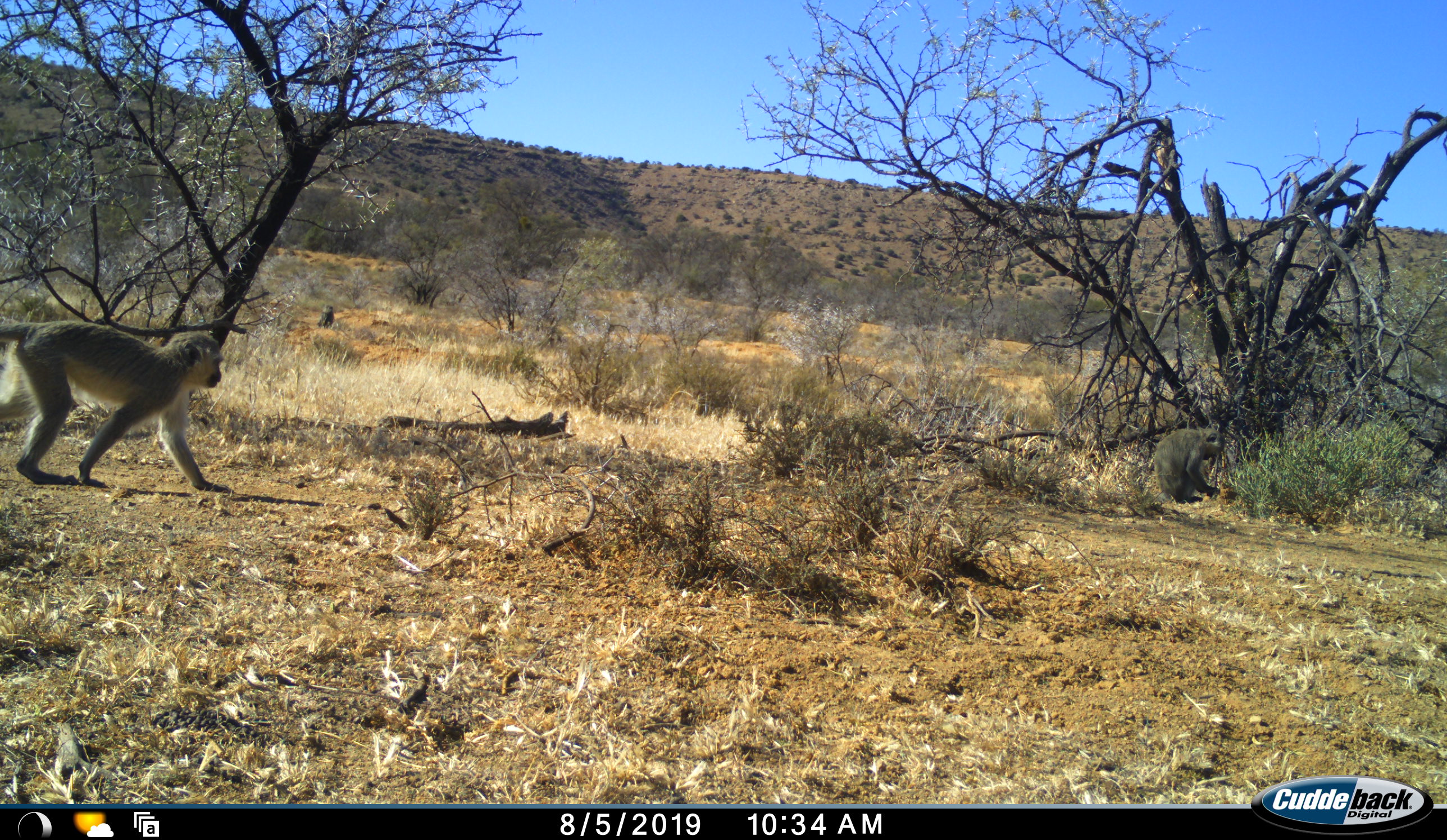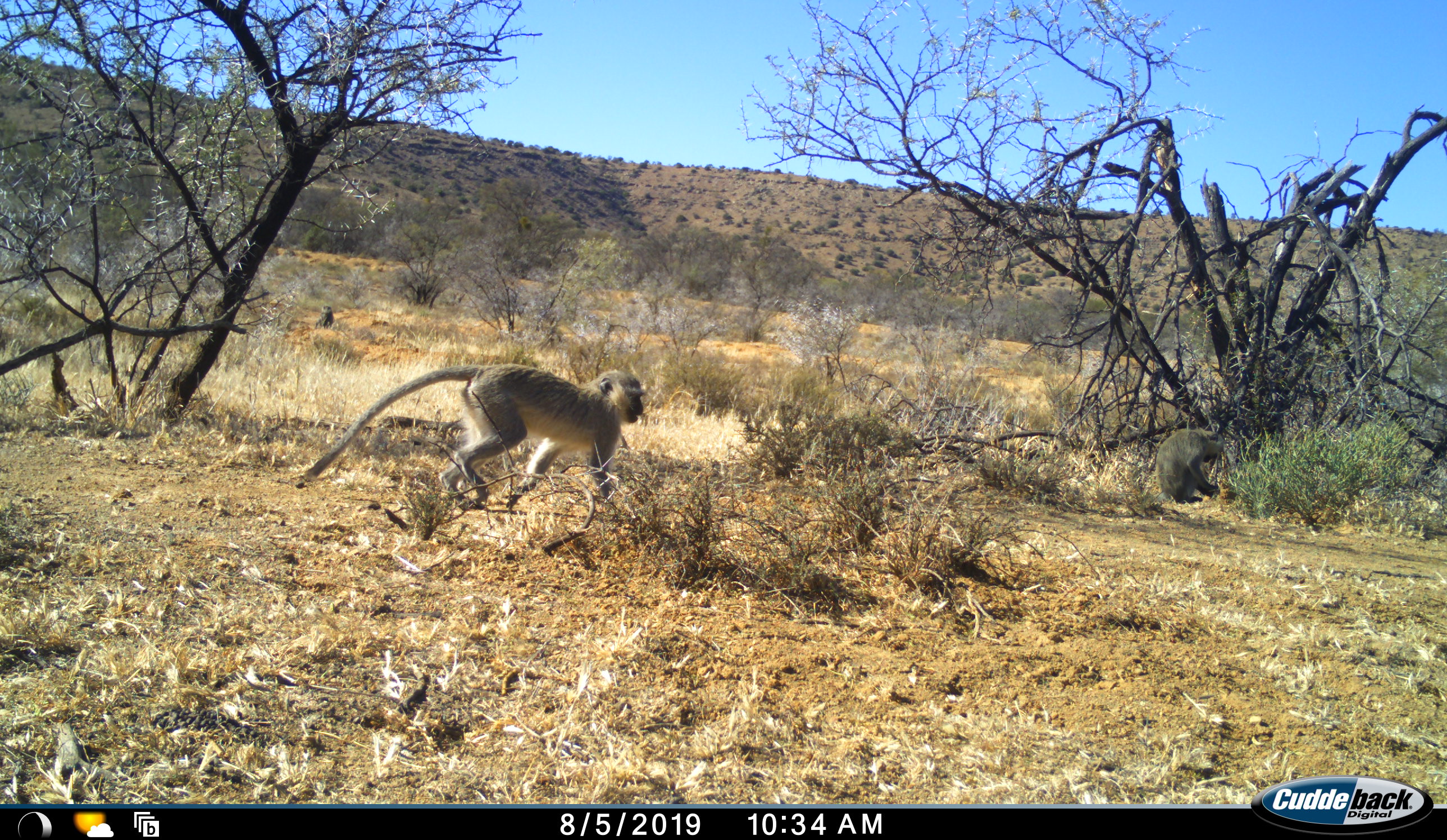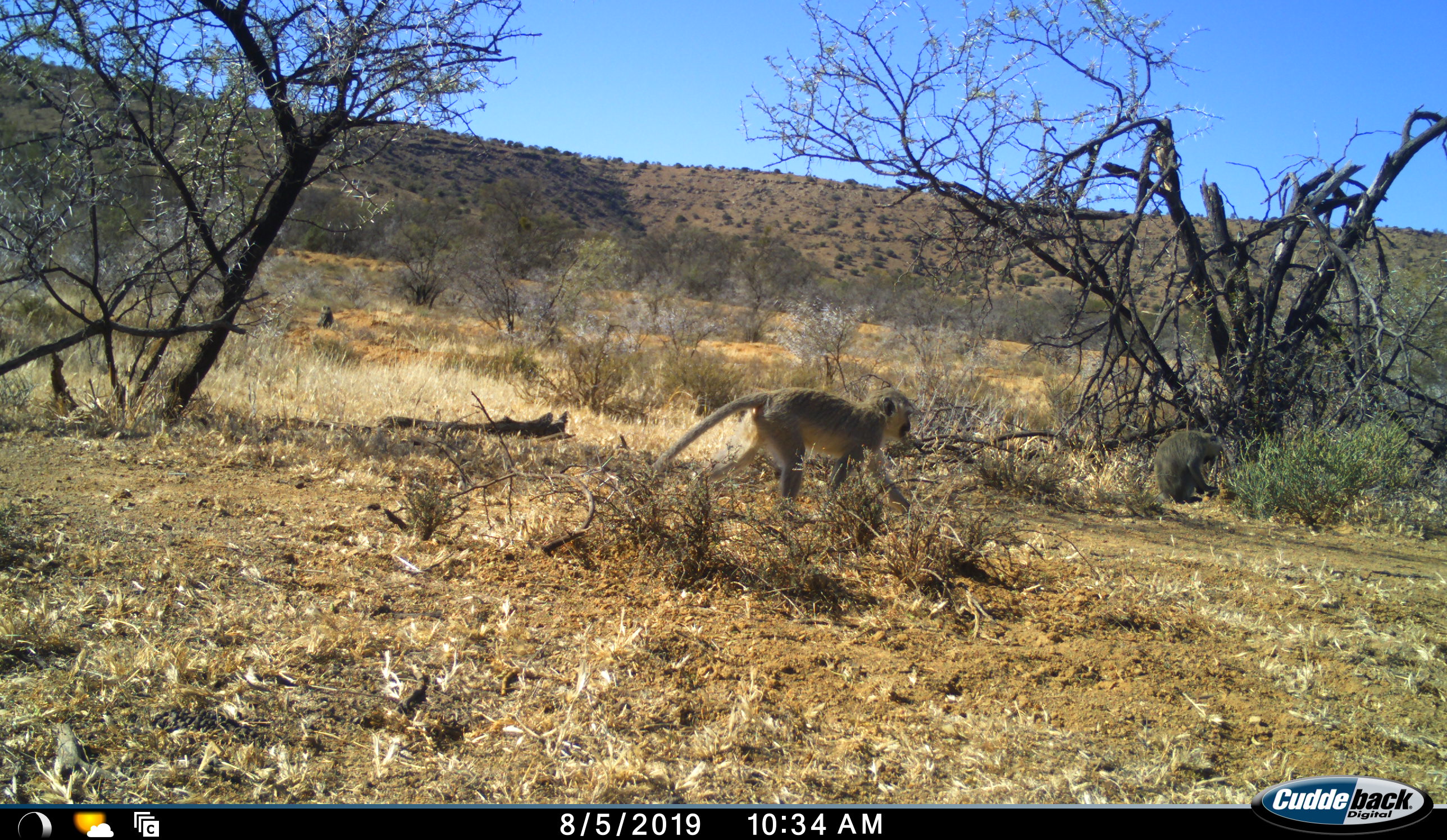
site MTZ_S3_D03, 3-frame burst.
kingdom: Animalia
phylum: Chordata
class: Mammalia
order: Primates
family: Cercopithecidae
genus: Chlorocebus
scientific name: Chlorocebus pygerythrus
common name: vervet monkey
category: monkeyvervet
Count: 2.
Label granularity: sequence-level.